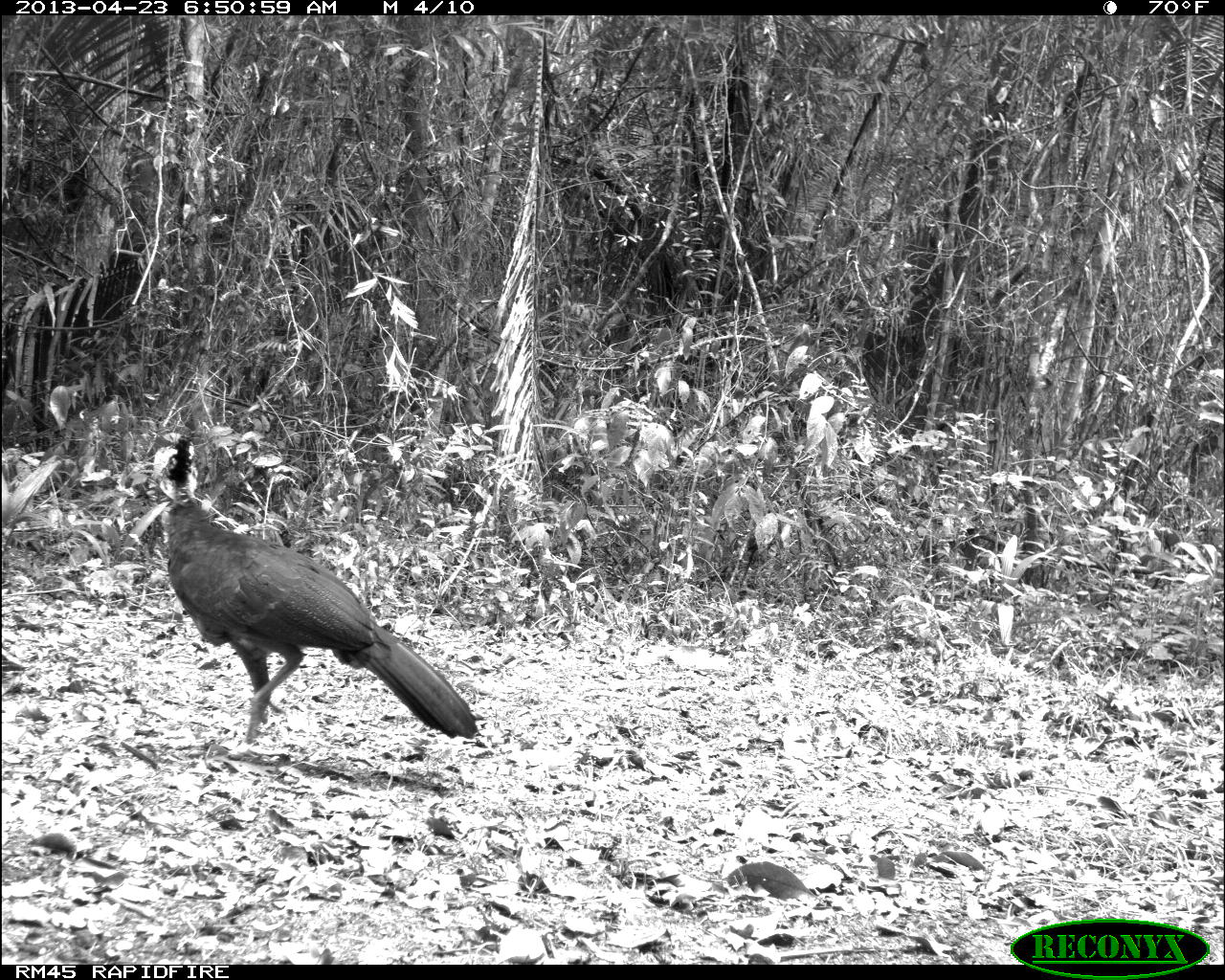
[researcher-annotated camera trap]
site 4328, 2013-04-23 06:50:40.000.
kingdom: Animalia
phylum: Chordata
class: Aves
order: Galliformes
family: Cracidae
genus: Crax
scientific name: Crax rubra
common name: great curassow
Crax rubra (great curassow), count 1, sex female.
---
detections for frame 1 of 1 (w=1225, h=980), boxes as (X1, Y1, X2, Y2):
crax rubra: (137, 432, 479, 756)